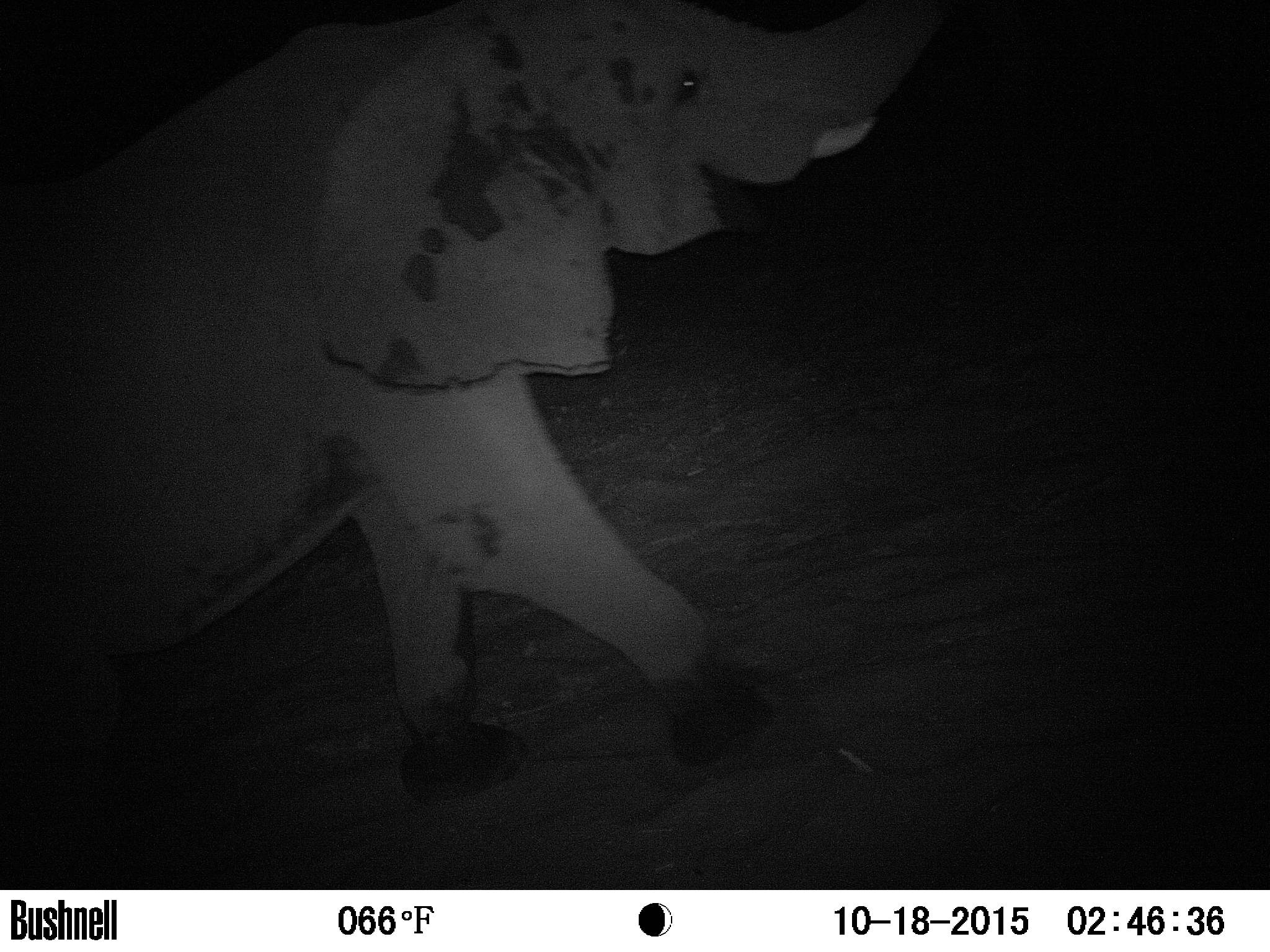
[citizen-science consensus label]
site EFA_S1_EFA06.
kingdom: Animalia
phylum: Chordata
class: Mammalia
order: Proboscidea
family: Elephantidae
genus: Loxodonta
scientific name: Loxodonta africana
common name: african bush elephant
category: elephant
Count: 1.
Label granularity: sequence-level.